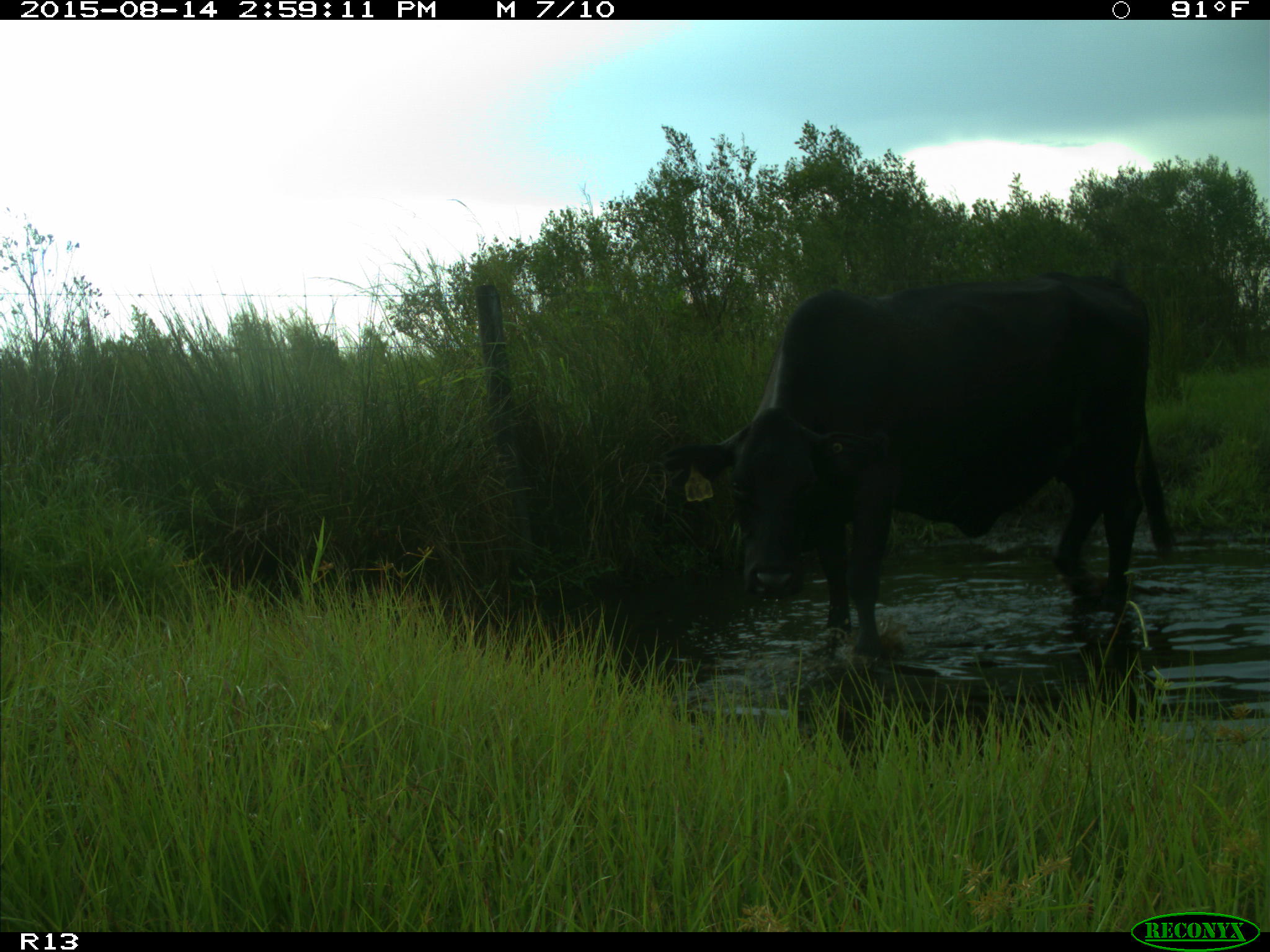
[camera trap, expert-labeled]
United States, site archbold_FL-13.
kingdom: Animalia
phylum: Chordata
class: Mammalia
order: Artiodactyla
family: Bovidae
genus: Bos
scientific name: Bos taurus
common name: domestic cow